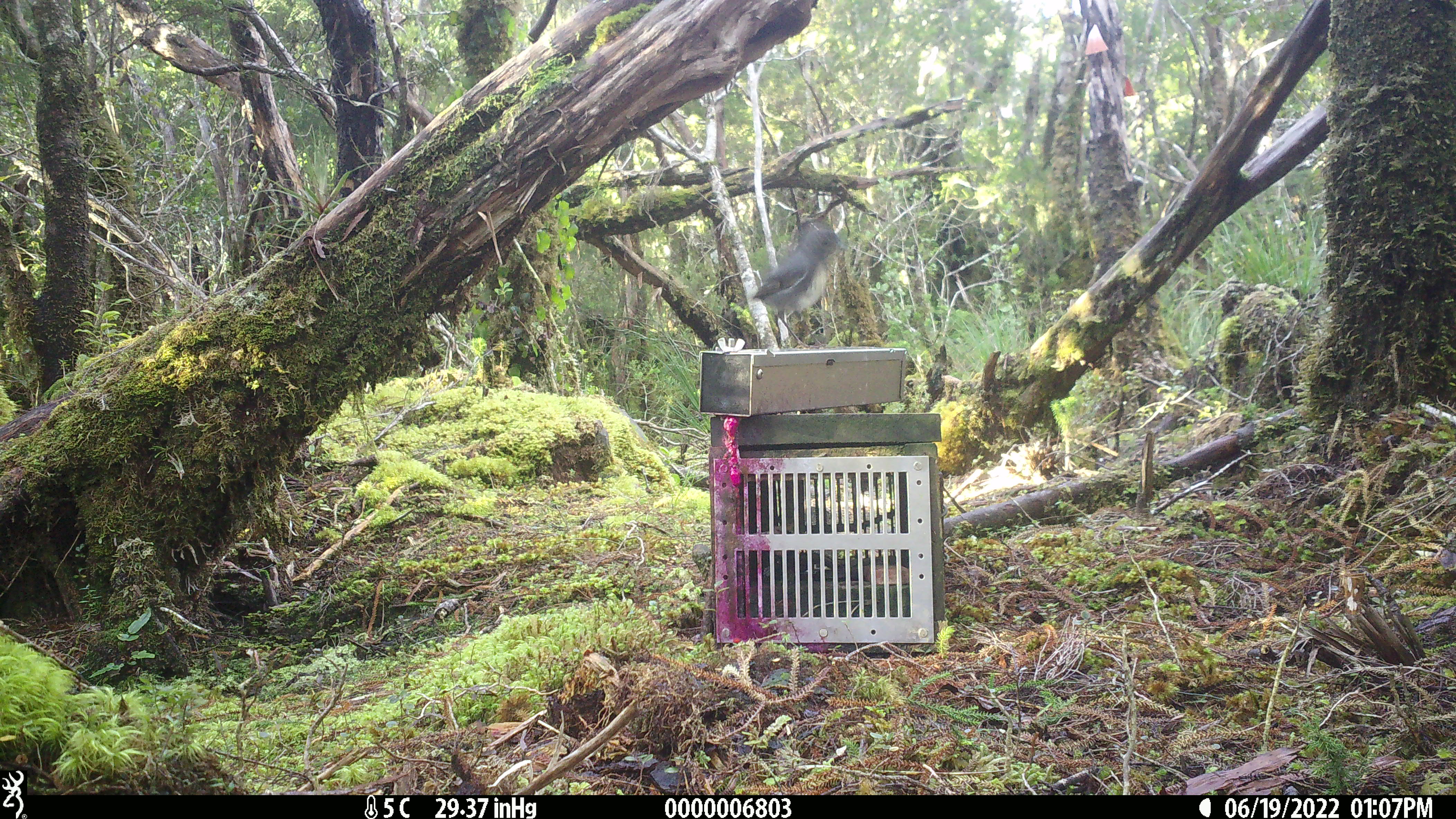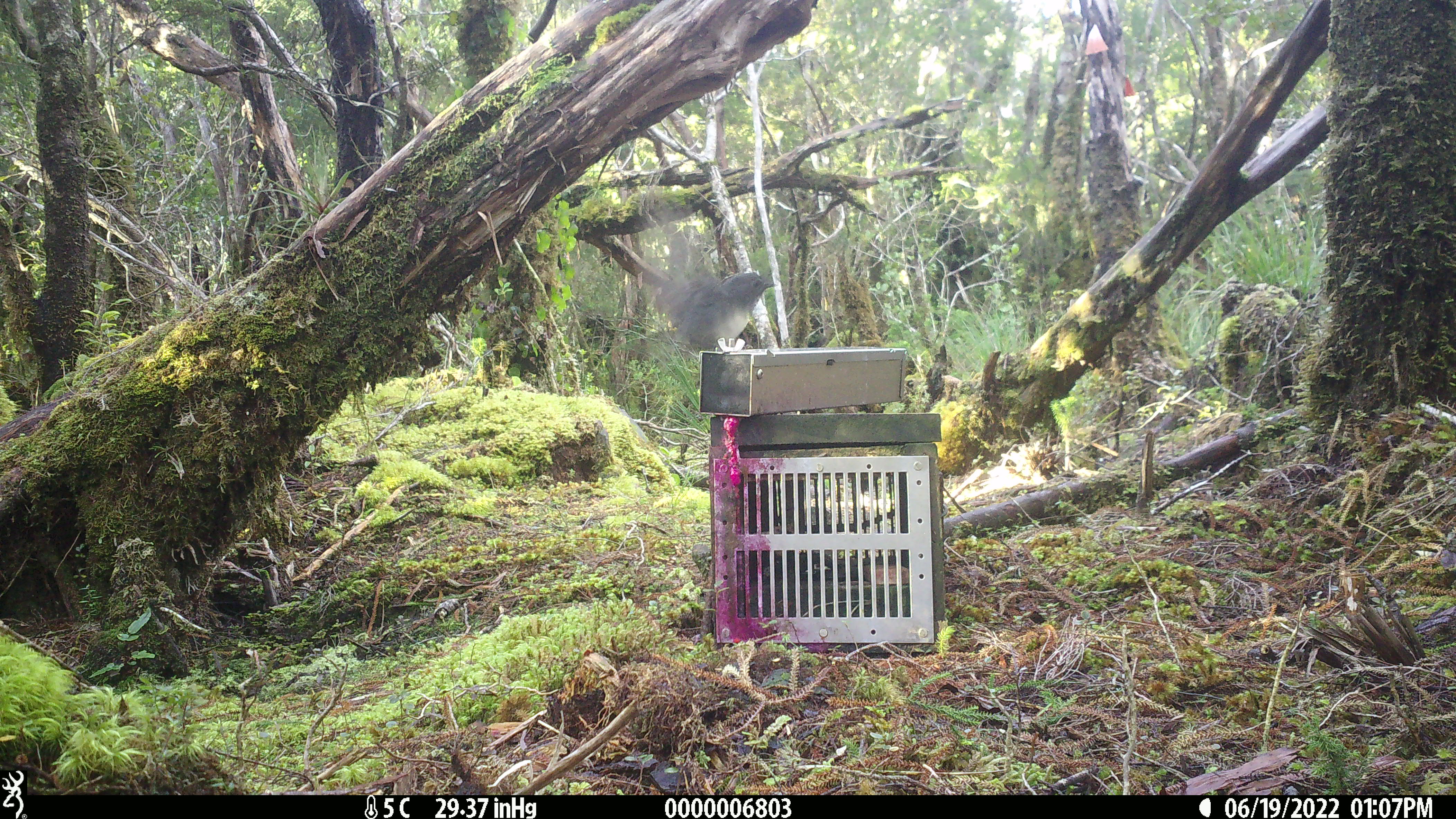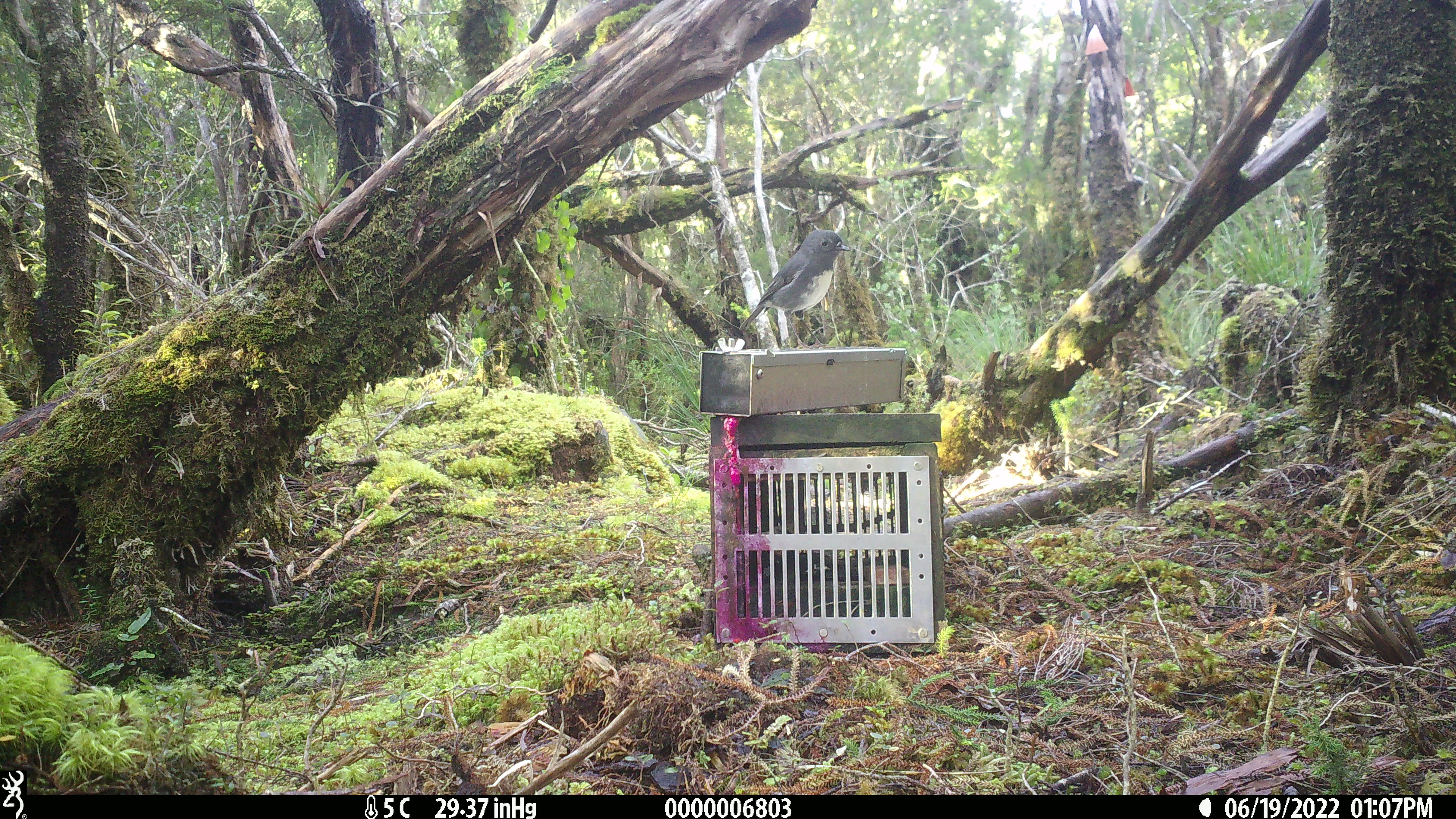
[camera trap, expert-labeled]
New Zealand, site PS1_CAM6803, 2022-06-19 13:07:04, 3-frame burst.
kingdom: Animalia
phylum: Chordata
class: Aves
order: Passeriformes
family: Petroicidae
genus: Petroica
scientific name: Petroica australis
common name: new zealand robin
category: robin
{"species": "robin (new zealand robin) (Petroica australis)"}